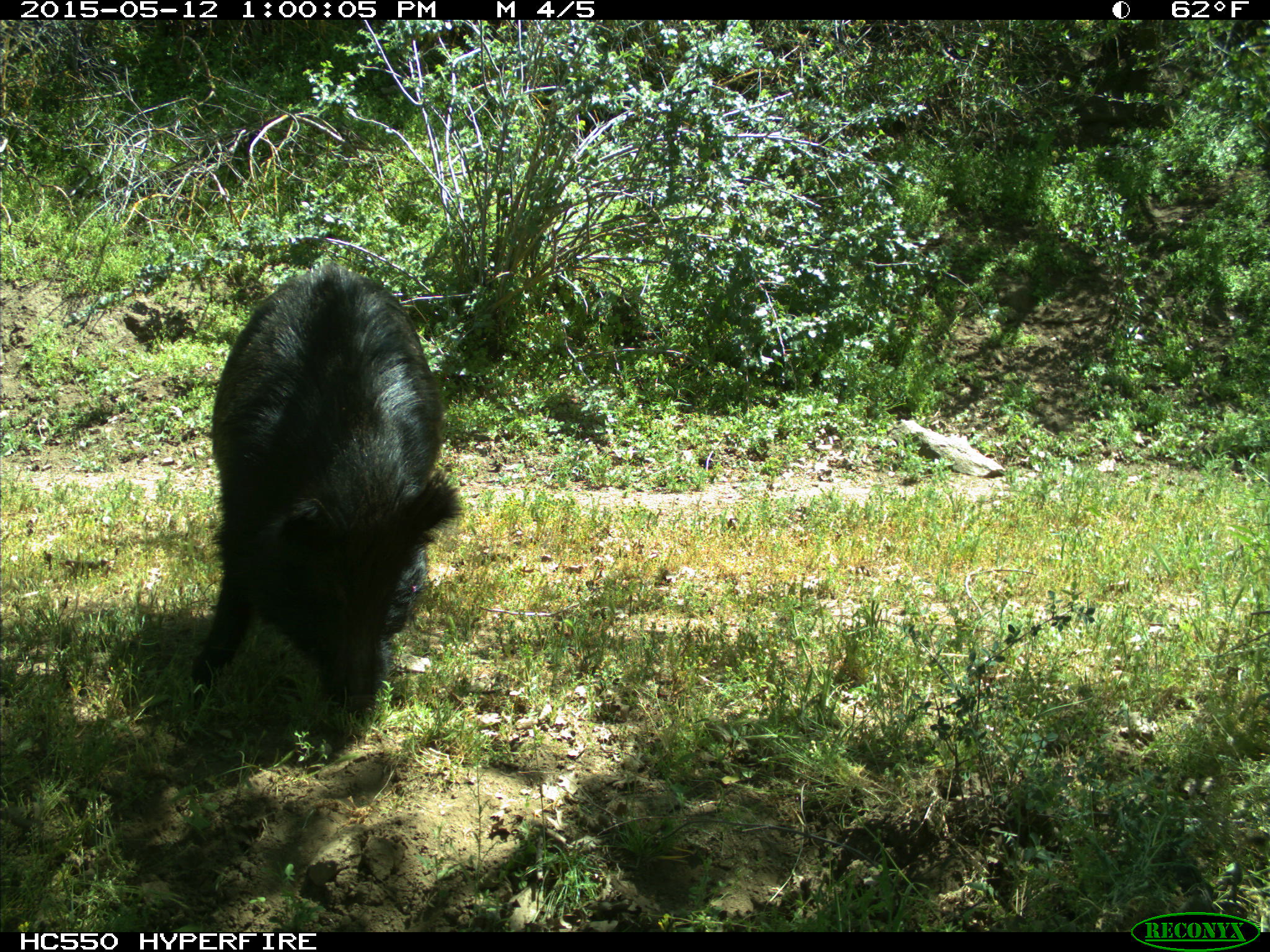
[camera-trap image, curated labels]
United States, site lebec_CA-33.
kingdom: Animalia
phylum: Chordata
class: Mammalia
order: Artiodactyla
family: Suidae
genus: Sus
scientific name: Sus scrofa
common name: wild boar